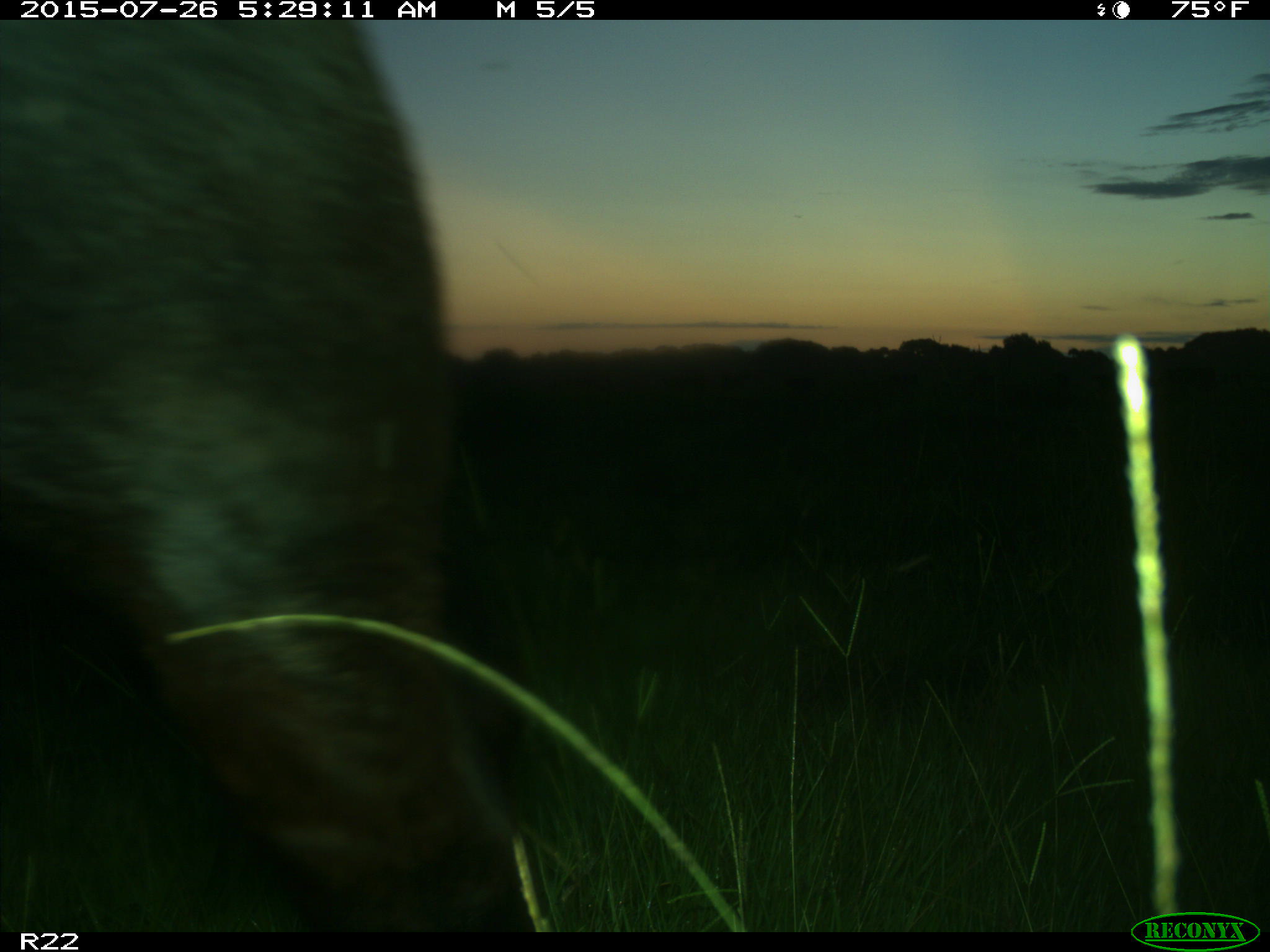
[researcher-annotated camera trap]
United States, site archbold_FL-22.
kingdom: Animalia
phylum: Chordata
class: Mammalia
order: Artiodactyla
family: Bovidae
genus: Bos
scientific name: Bos taurus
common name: domestic cow